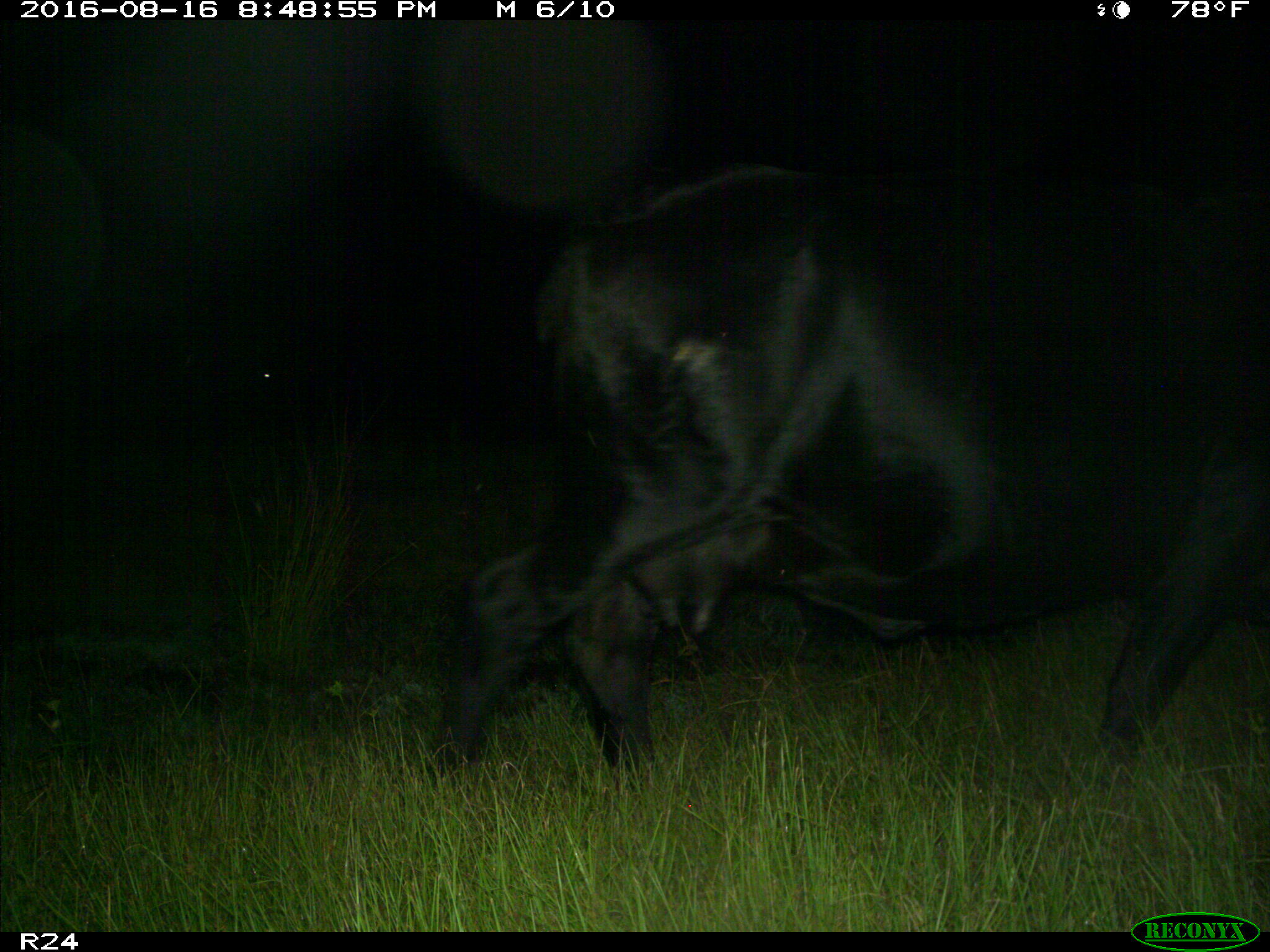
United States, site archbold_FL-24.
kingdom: Animalia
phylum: Chordata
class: Mammalia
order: Artiodactyla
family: Bovidae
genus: Bos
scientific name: Bos taurus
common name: domestic cow